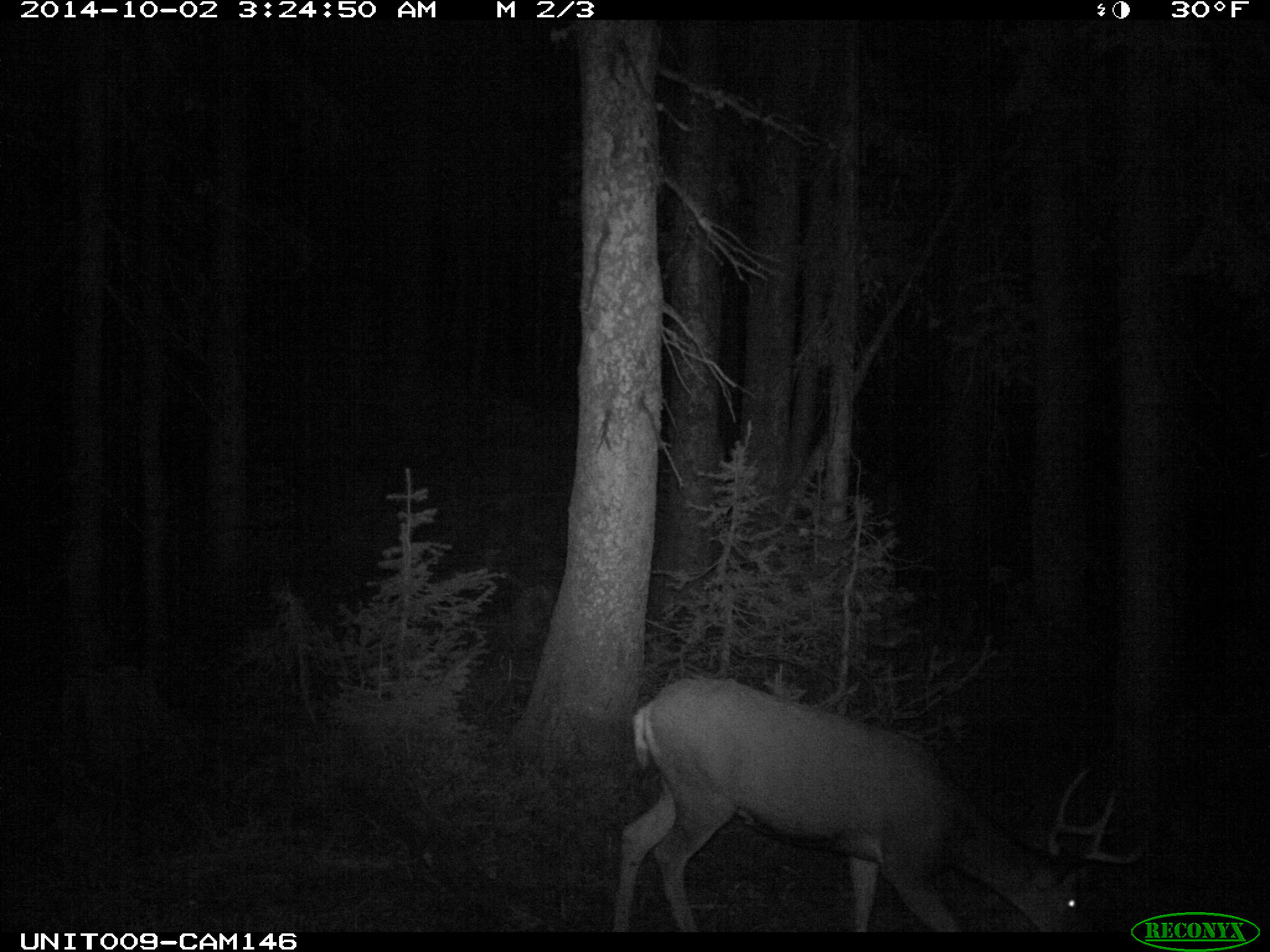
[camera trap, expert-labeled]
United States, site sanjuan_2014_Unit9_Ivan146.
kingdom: Animalia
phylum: Chordata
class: Mammalia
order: Artiodactyla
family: Cervidae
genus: Odocoileus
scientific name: Odocoileus hemionus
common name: mule deer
Odocoileus hemionus (mule deer).